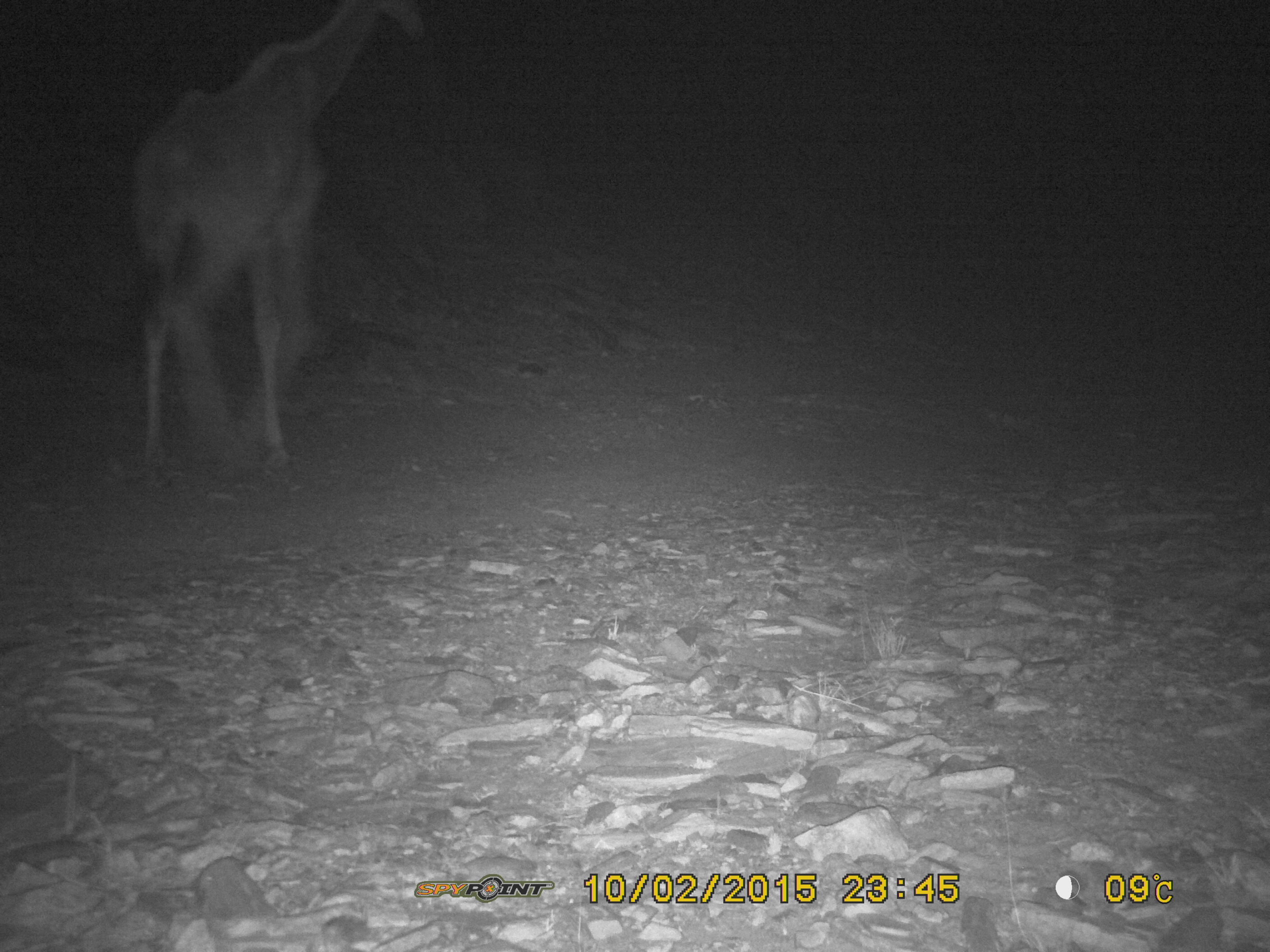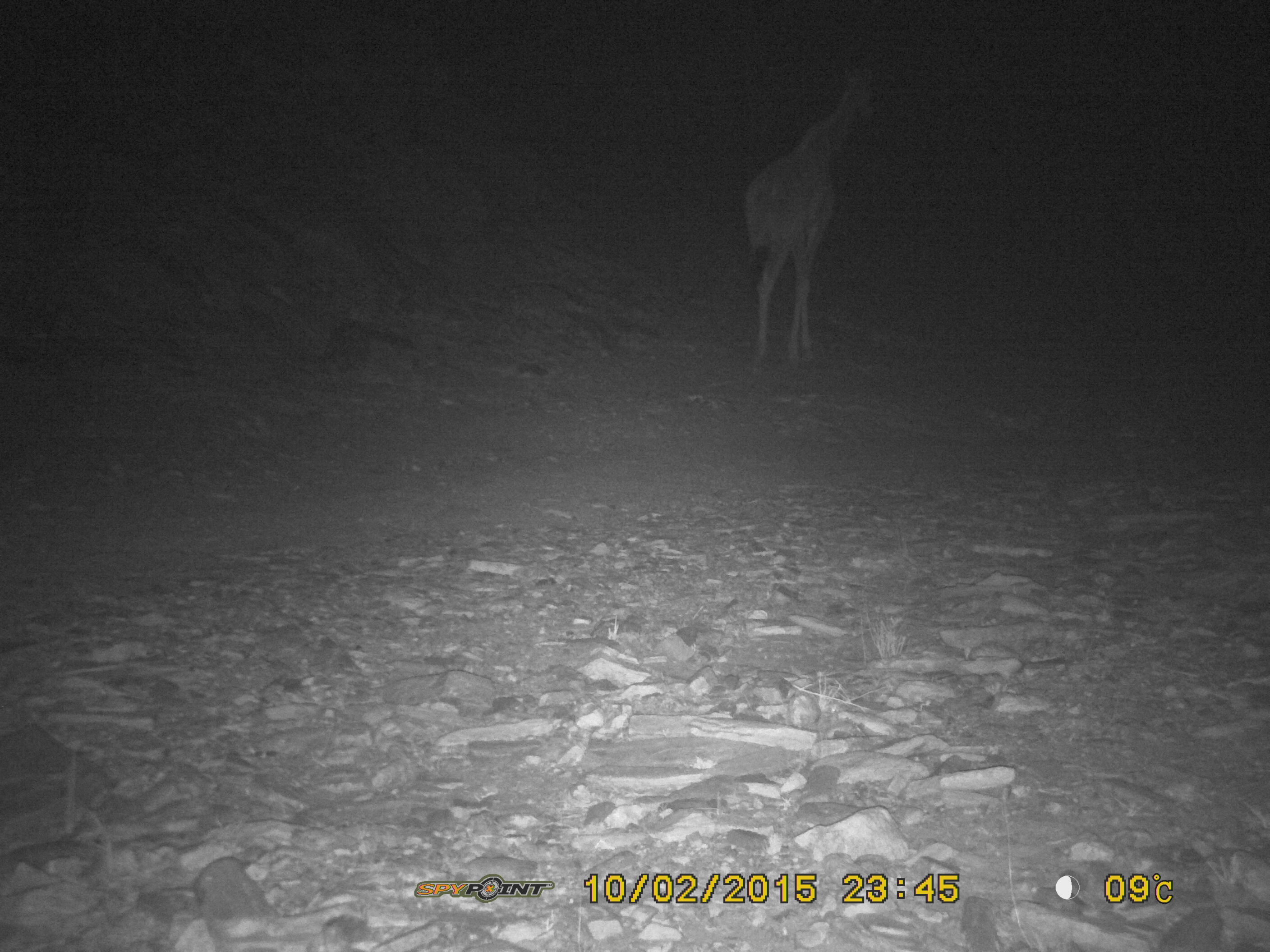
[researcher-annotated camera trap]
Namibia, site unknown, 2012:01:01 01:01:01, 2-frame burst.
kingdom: Animalia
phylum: Chordata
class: Mammalia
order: Artiodactyla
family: Giraffidae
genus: Giraffa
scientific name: Giraffa camelopardalis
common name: giraffe